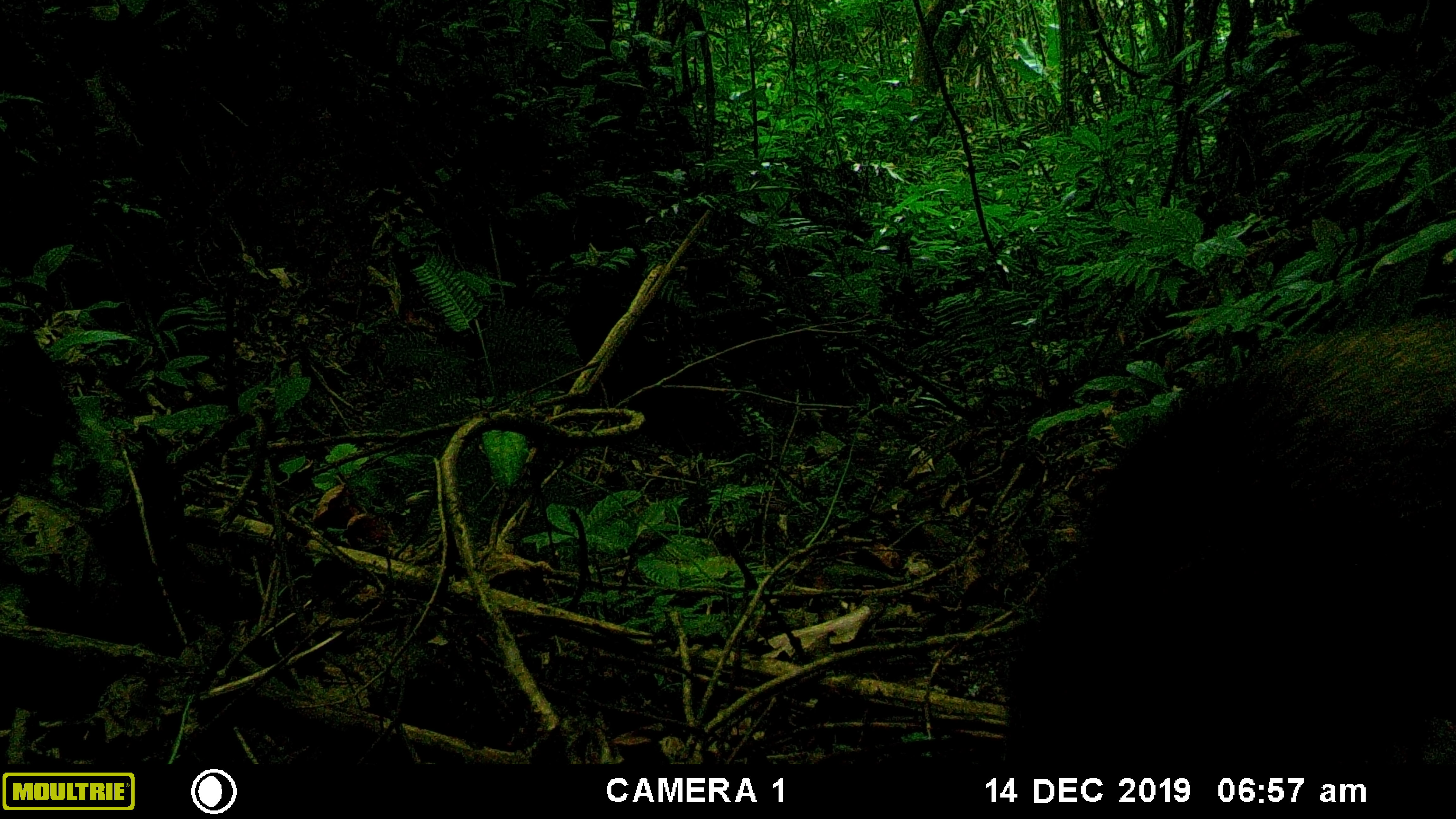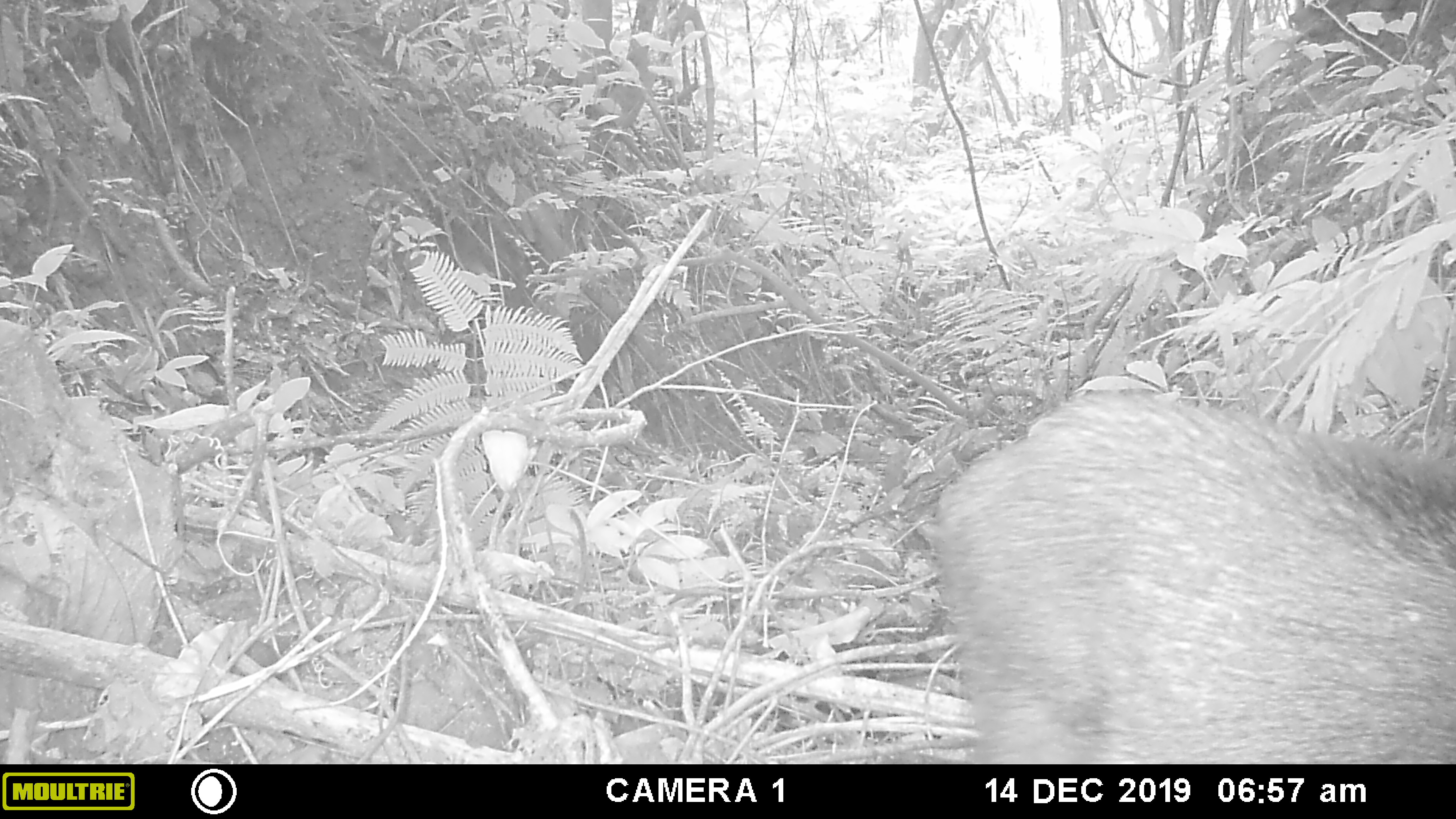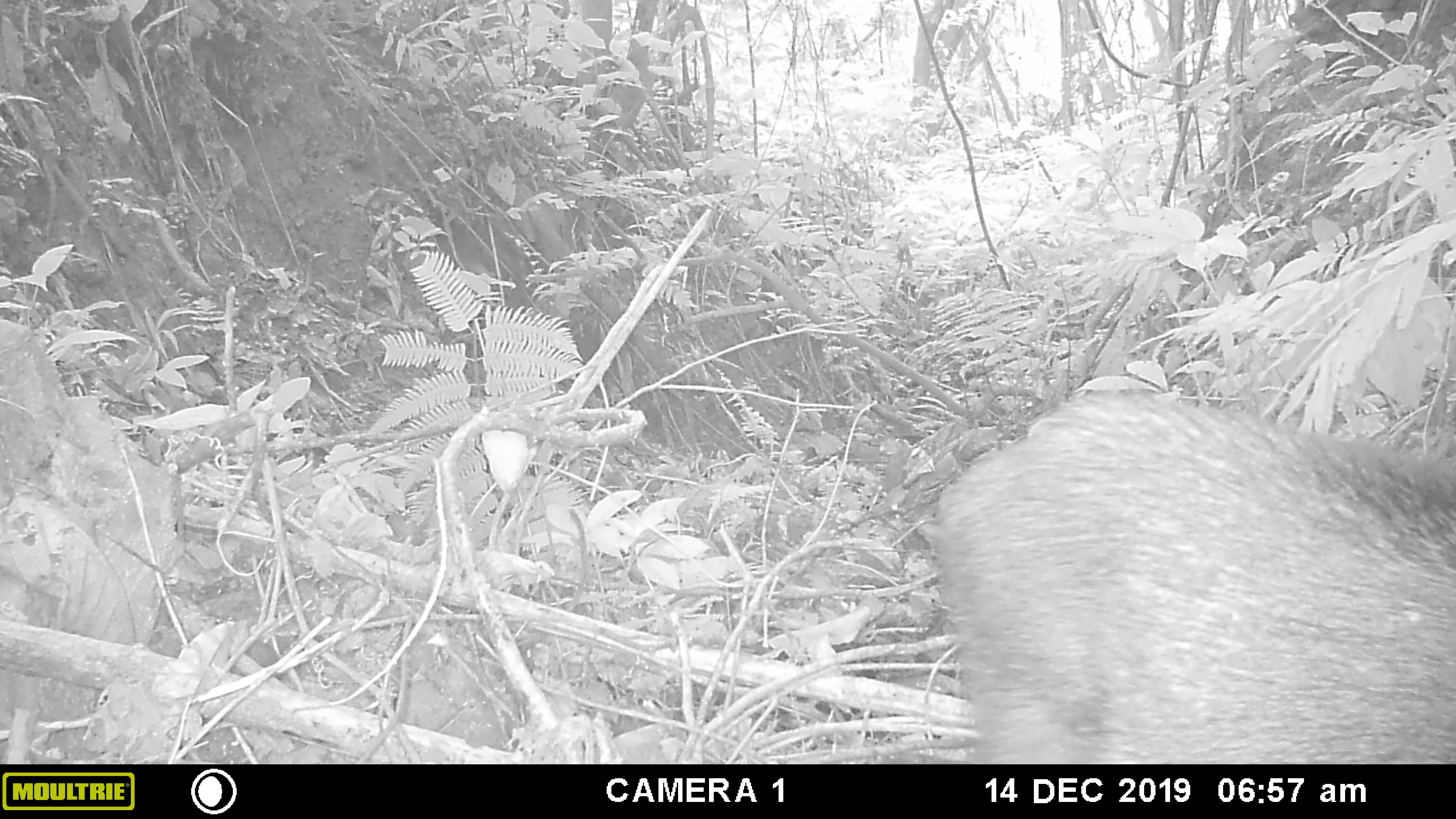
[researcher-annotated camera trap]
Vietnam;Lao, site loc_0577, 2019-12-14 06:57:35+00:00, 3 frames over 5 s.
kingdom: Animalia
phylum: Chordata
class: Mammalia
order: Artiodactyla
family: Suidae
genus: Sus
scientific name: Sus scrofa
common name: eurasian wild pig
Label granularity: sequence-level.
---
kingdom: Animalia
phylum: Chordata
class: Aves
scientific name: Aves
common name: bird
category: unidentified bird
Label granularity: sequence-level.